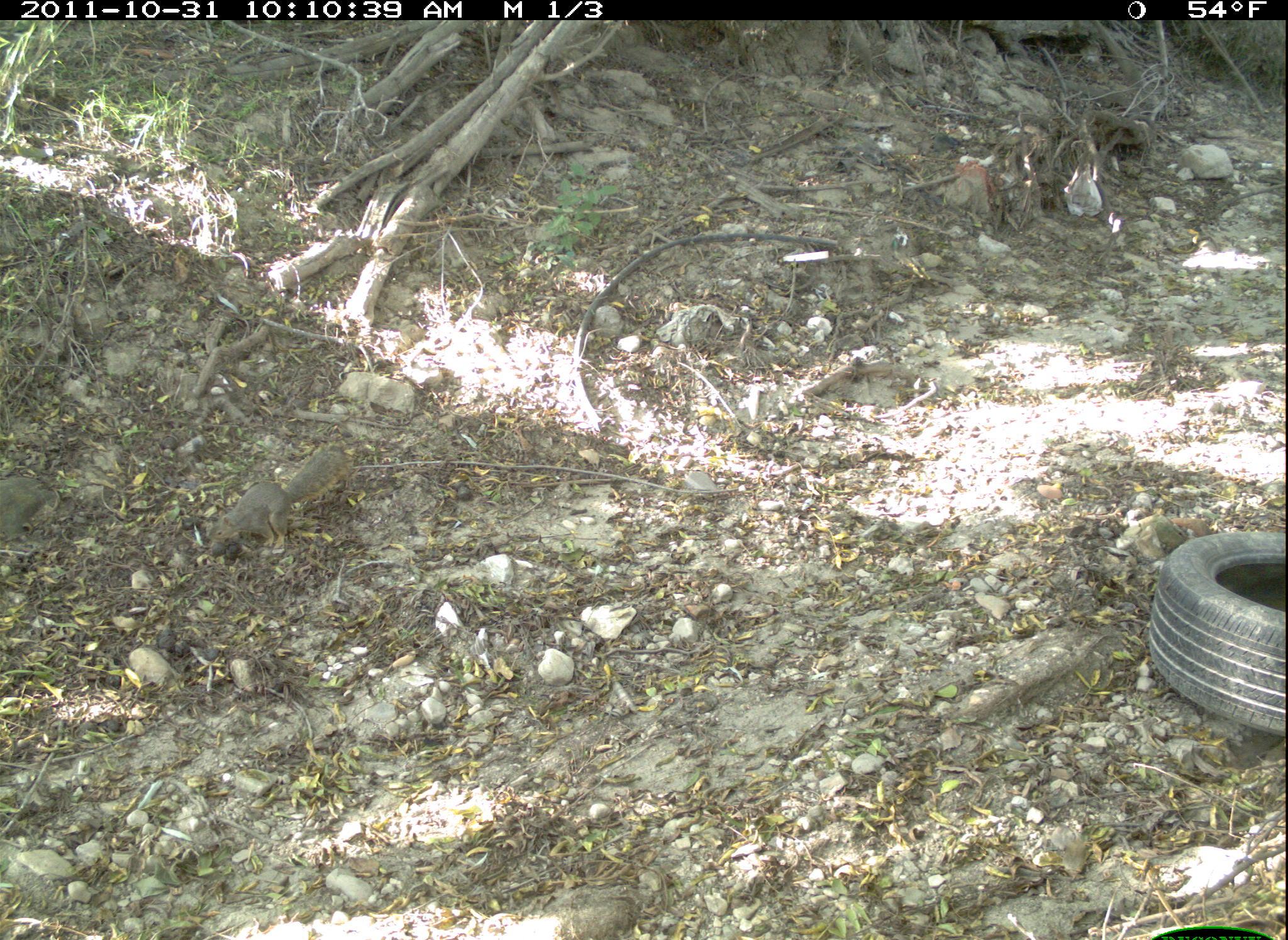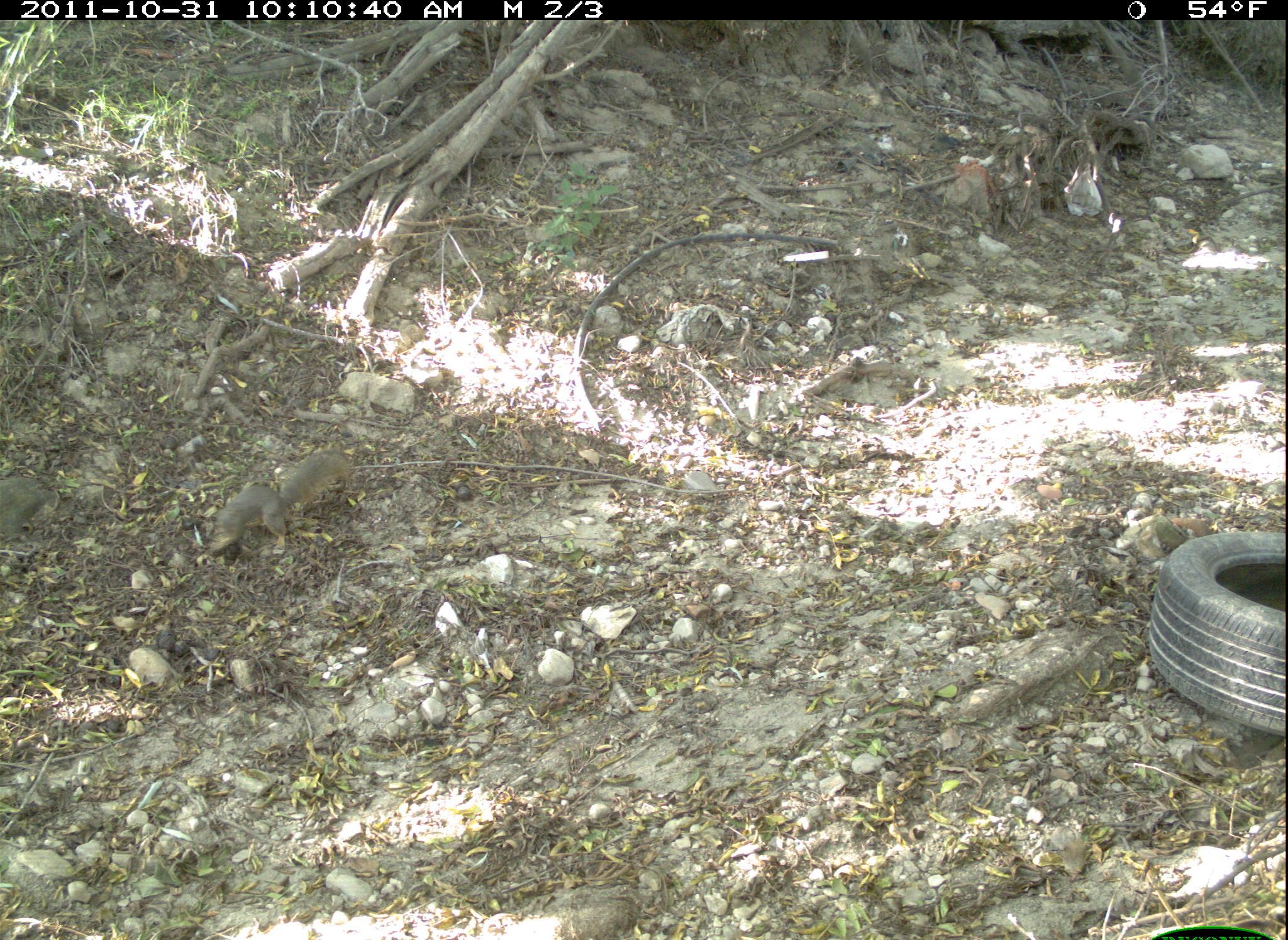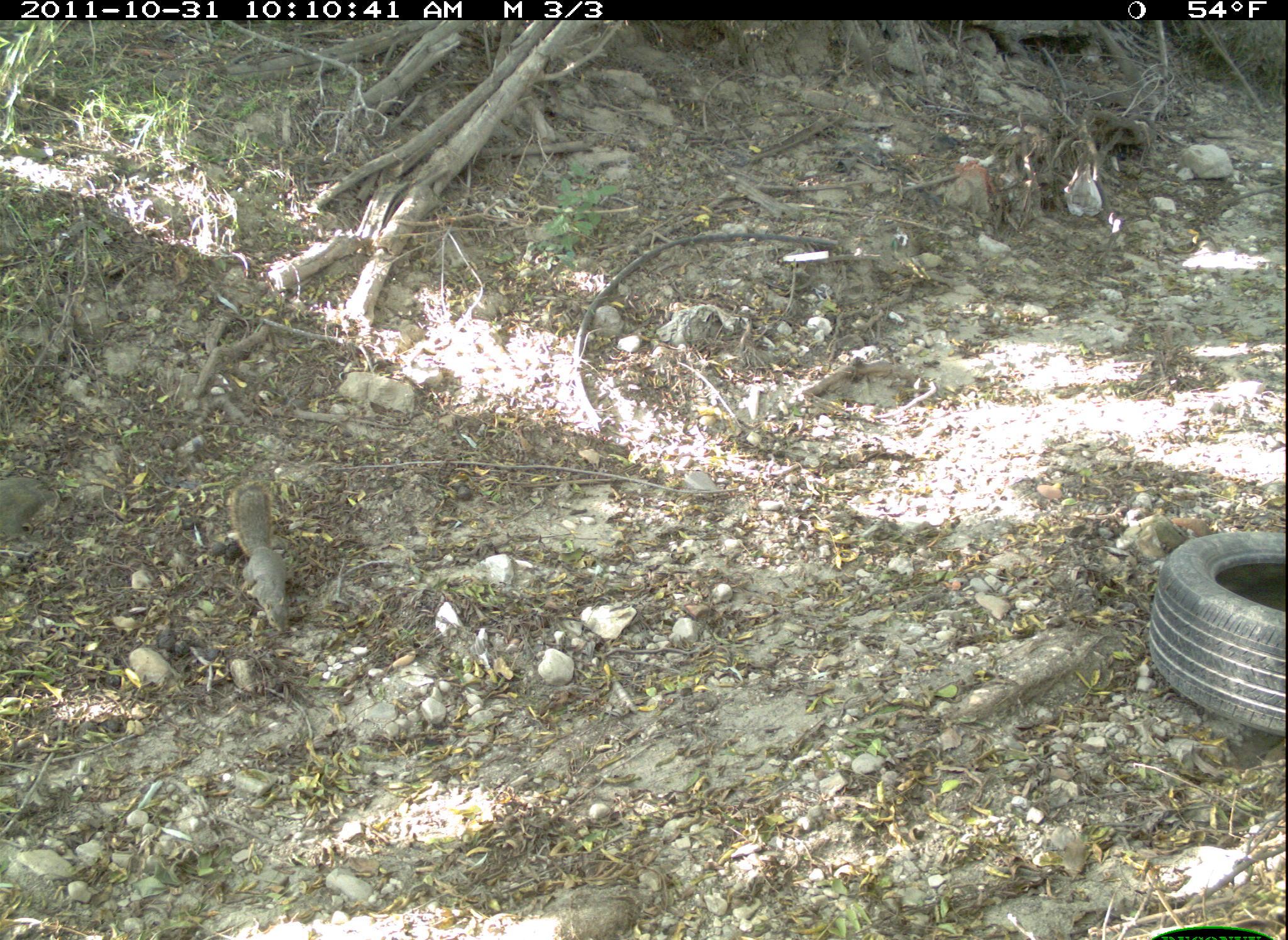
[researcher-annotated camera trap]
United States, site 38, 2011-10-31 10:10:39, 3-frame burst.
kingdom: Animalia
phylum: Chordata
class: Mammalia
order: Rodentia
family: Sciuridae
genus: Sciurus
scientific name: Sciurus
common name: squirrel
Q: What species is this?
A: Squirrel (Sciurus).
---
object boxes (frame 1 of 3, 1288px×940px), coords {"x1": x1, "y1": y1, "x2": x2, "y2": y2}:
squirrel: {"x1": 182, "y1": 427, "x2": 377, "y2": 573}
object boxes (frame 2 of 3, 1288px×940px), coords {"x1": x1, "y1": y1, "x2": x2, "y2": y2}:
squirrel: {"x1": 185, "y1": 440, "x2": 367, "y2": 559}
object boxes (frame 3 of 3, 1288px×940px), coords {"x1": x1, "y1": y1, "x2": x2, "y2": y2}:
squirrel: {"x1": 211, "y1": 477, "x2": 308, "y2": 646}